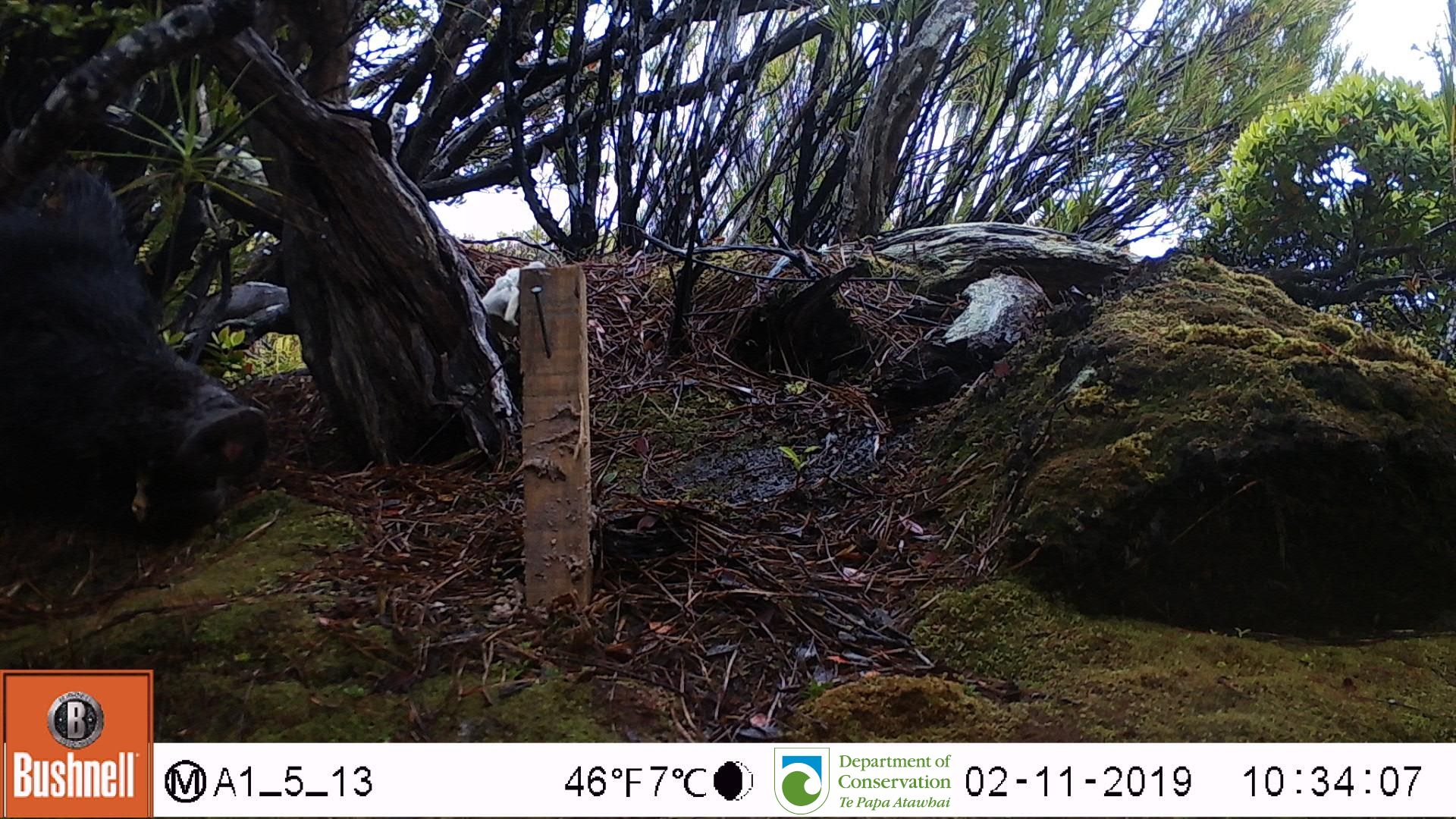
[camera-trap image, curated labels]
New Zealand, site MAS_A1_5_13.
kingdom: Animalia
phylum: Chordata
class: Mammalia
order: Artiodactyla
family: Suidae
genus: Sus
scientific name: Sus scrofa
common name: pig